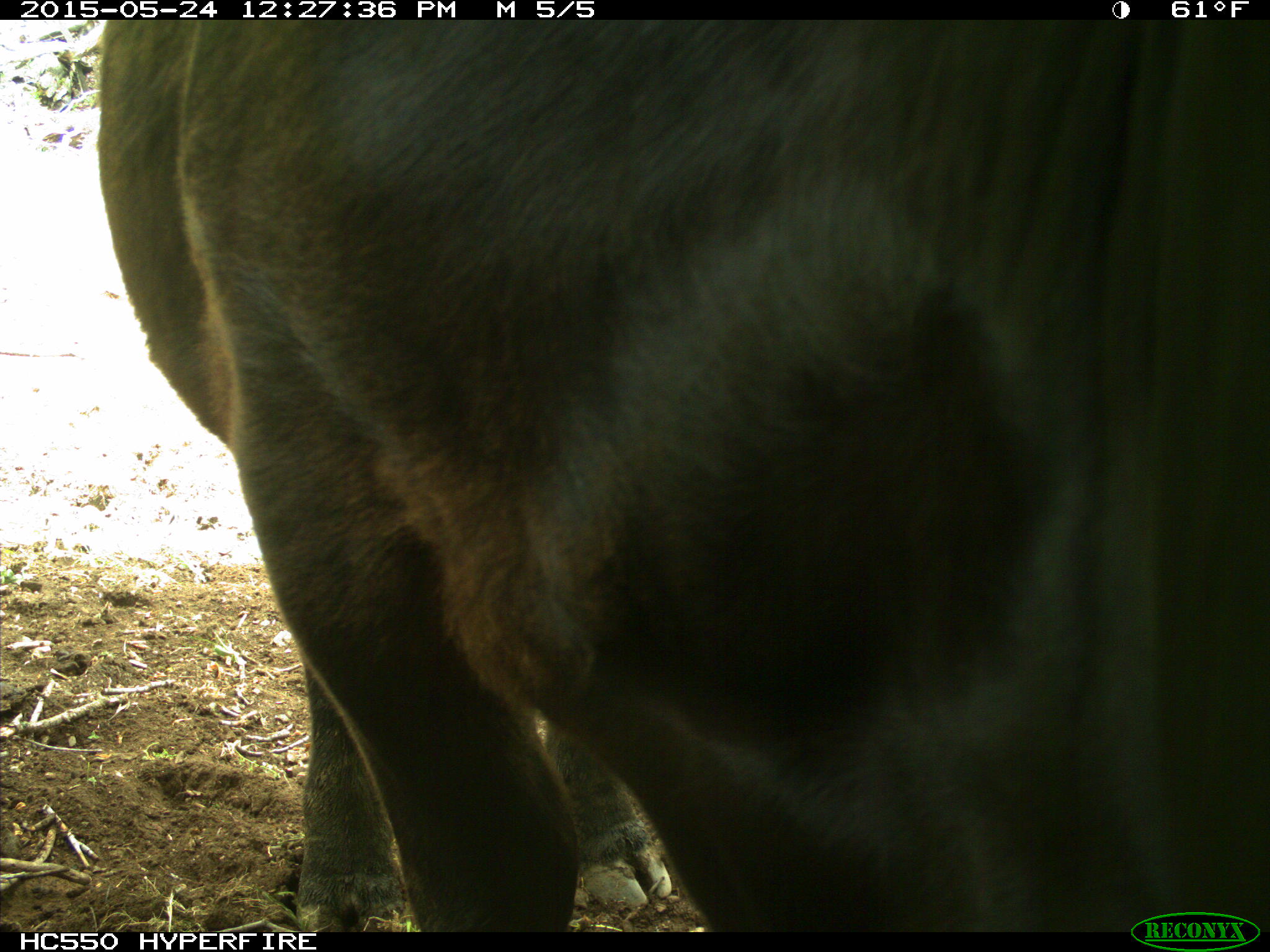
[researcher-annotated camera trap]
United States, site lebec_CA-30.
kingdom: Animalia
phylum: Chordata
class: Mammalia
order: Artiodactyla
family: Bovidae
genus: Bos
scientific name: Bos taurus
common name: domestic cow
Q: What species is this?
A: Bos taurus (domestic cow).